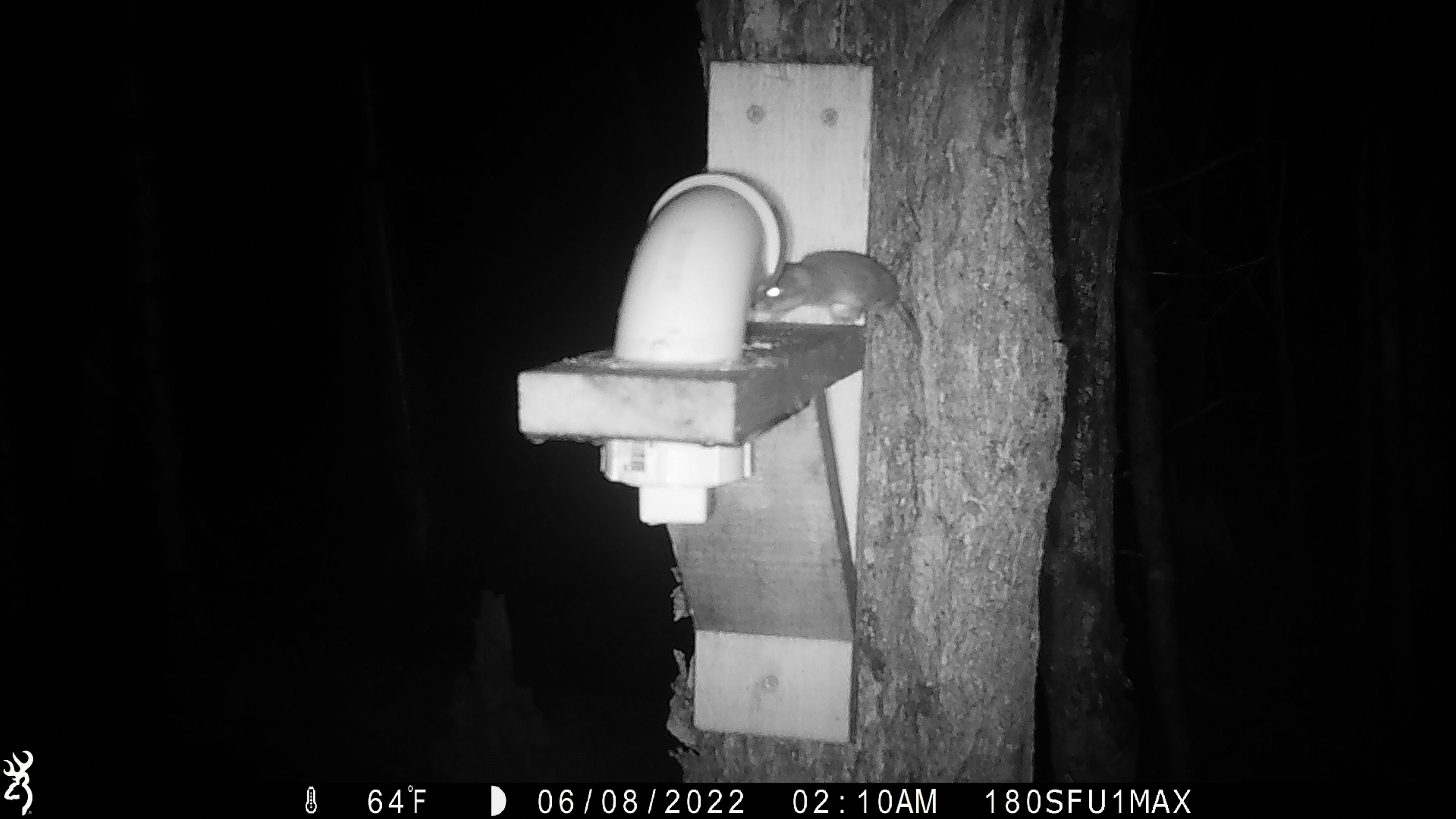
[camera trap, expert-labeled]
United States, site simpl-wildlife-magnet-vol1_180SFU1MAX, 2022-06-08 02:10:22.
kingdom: Animalia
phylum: Chordata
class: Mammalia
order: Rodentia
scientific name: Rodentia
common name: mouse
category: mouse sp.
Mouse sp. (mouse) (Rodentia).